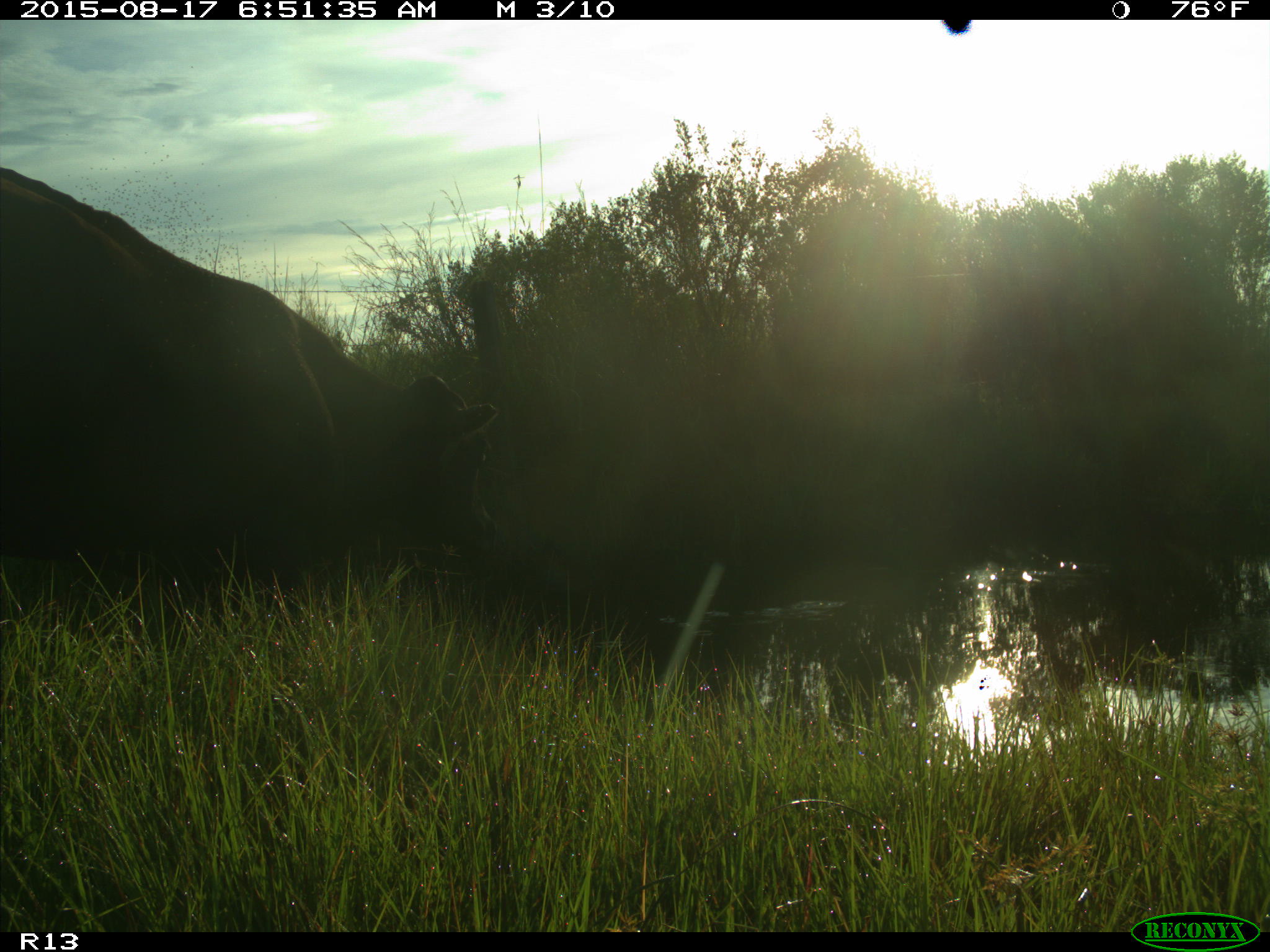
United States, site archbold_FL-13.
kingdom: Animalia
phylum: Chordata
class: Mammalia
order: Artiodactyla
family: Bovidae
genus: Bos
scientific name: Bos taurus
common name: domestic cow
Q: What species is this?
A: Bos taurus (domestic cow).